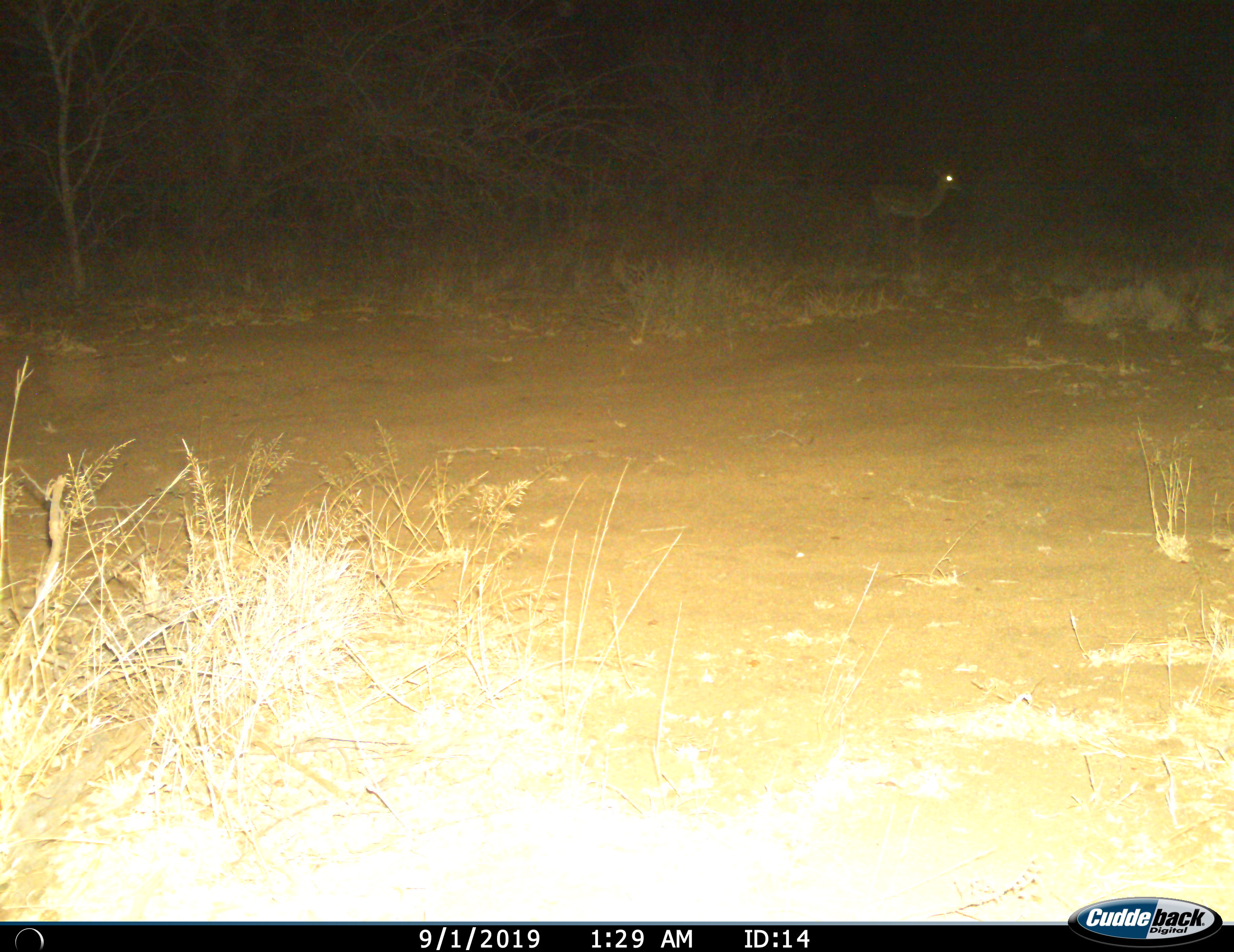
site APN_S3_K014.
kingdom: Animalia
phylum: Chordata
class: Mammalia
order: Artiodactyla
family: Bovidae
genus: Aepyceros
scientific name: Aepyceros melampus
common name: impala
Impala (Aepyceros melampus), count 1. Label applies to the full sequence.